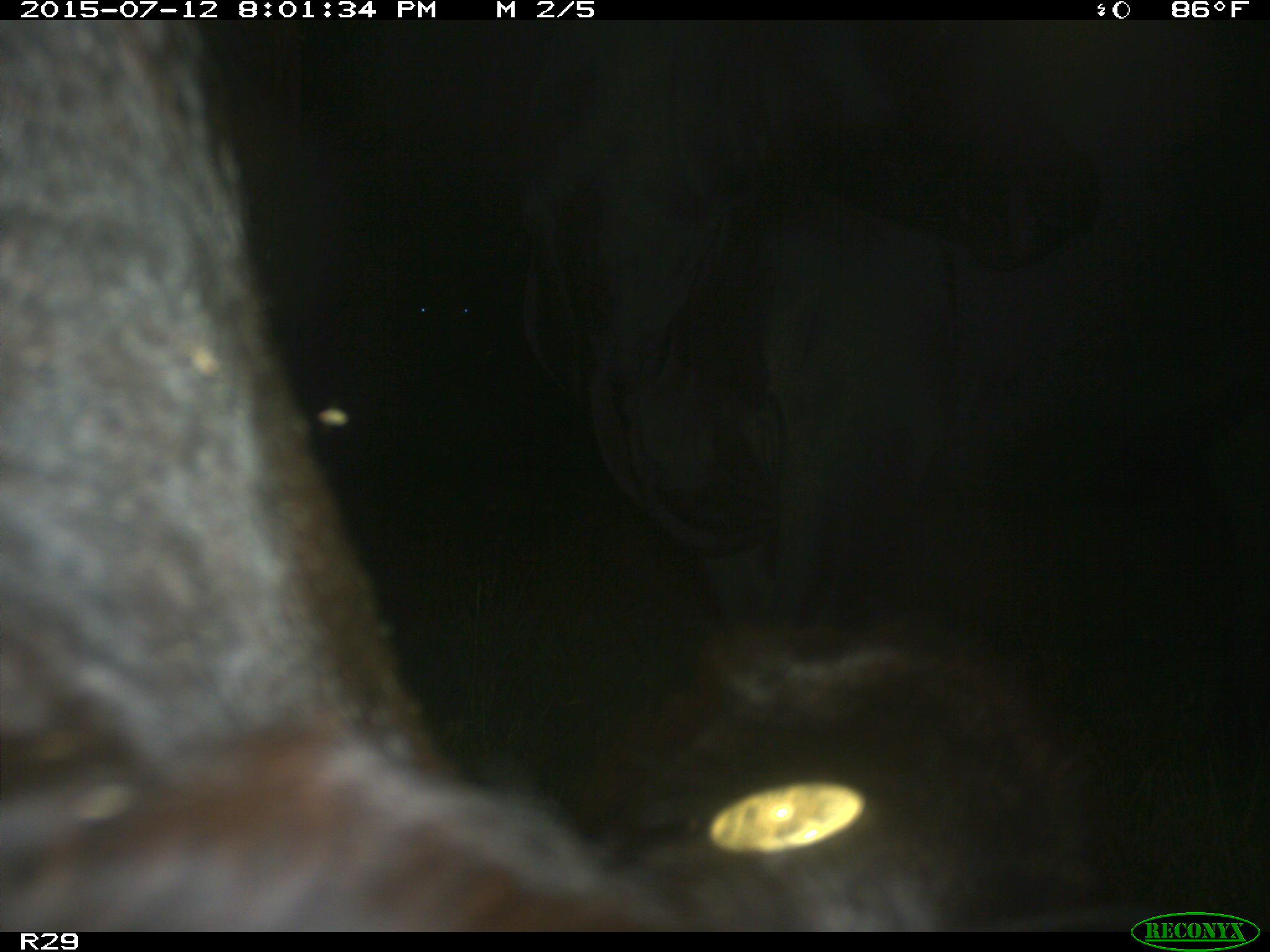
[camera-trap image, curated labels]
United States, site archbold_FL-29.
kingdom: Animalia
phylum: Chordata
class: Mammalia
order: Artiodactyla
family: Bovidae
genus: Bos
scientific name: Bos taurus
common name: domestic cow